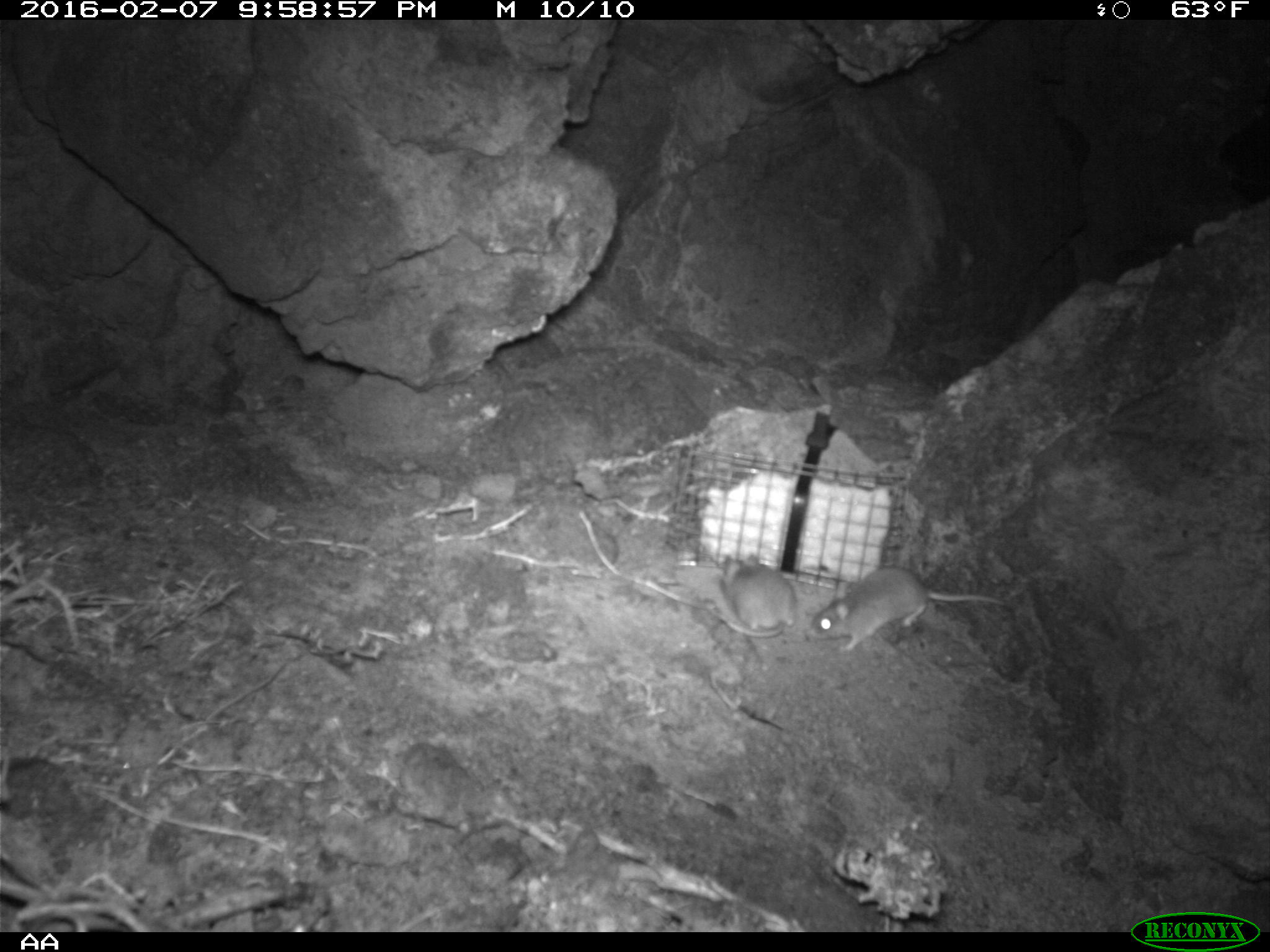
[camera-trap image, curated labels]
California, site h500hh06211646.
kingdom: Animalia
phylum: Chordata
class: Mammalia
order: Rodentia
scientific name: Rodentia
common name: rodent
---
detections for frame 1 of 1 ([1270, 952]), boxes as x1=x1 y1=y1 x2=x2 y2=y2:
rodent: x1=801 y1=562 x2=1009 y2=652; x1=708 y1=544 x2=794 y2=638